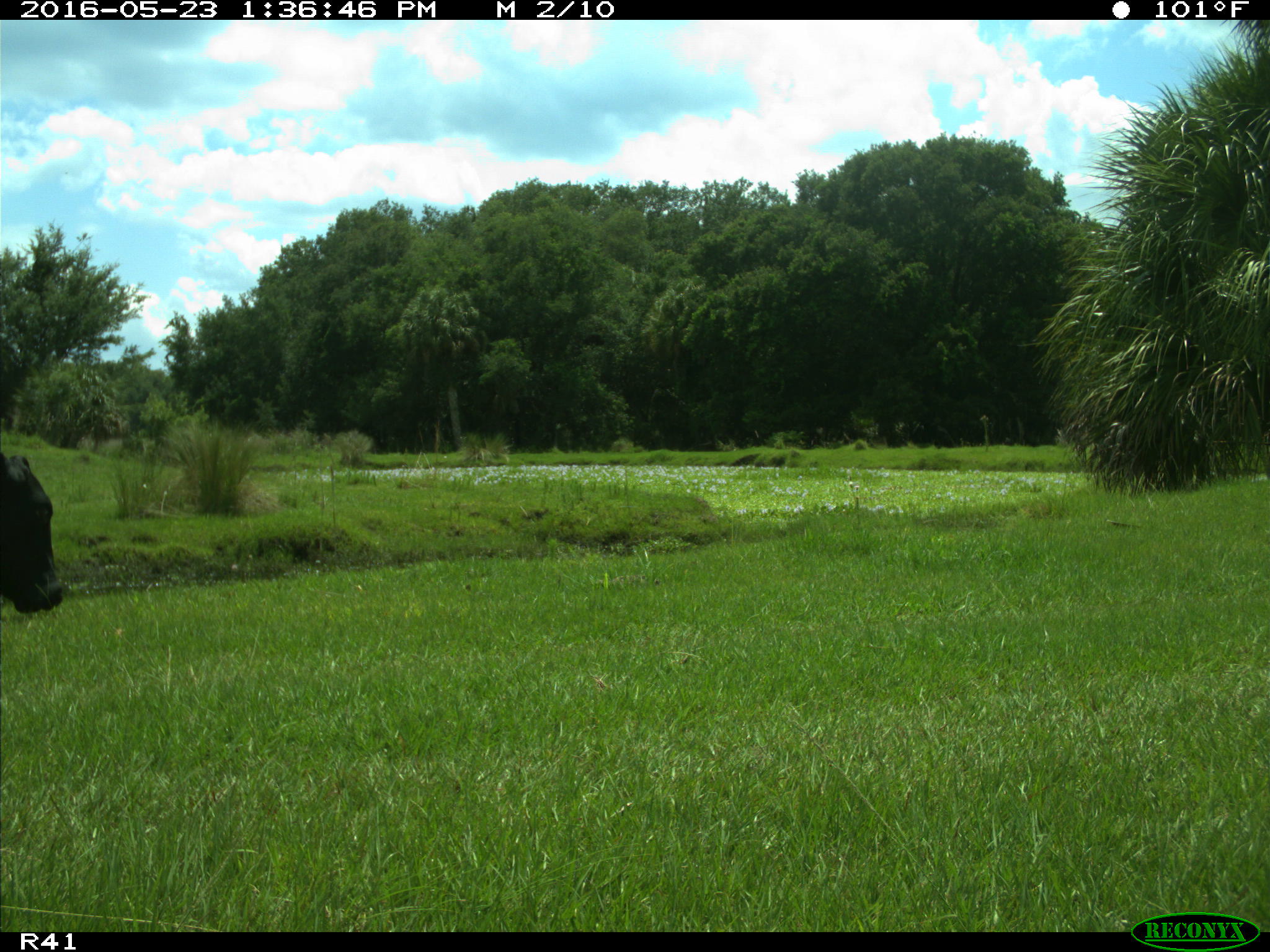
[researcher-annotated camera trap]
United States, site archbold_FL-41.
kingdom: Animalia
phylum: Chordata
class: Mammalia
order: Artiodactyla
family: Bovidae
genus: Bos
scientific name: Bos taurus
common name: domestic cow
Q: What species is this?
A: Bos taurus (domestic cow).